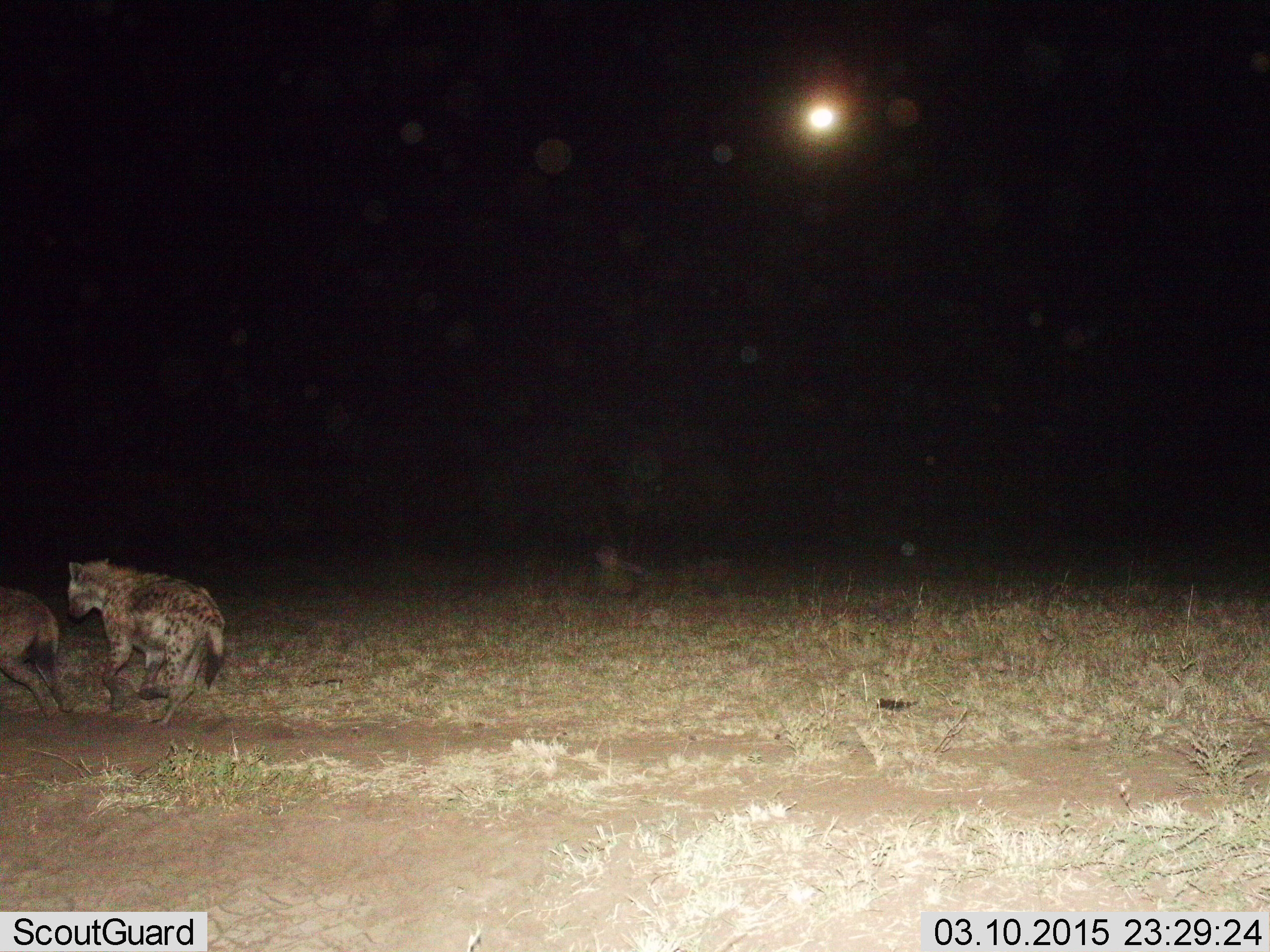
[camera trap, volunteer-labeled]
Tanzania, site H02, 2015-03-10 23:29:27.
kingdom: Animalia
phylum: Chordata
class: Mammalia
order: Carnivora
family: Hyaenidae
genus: Crocuta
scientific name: Crocuta crocuta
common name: spotted hyena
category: hyenaspotted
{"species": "hyenaspotted (spotted hyena) (Crocuta crocuta)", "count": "2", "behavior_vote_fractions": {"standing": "0%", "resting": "0%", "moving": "100%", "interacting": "10%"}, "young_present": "0%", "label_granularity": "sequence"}